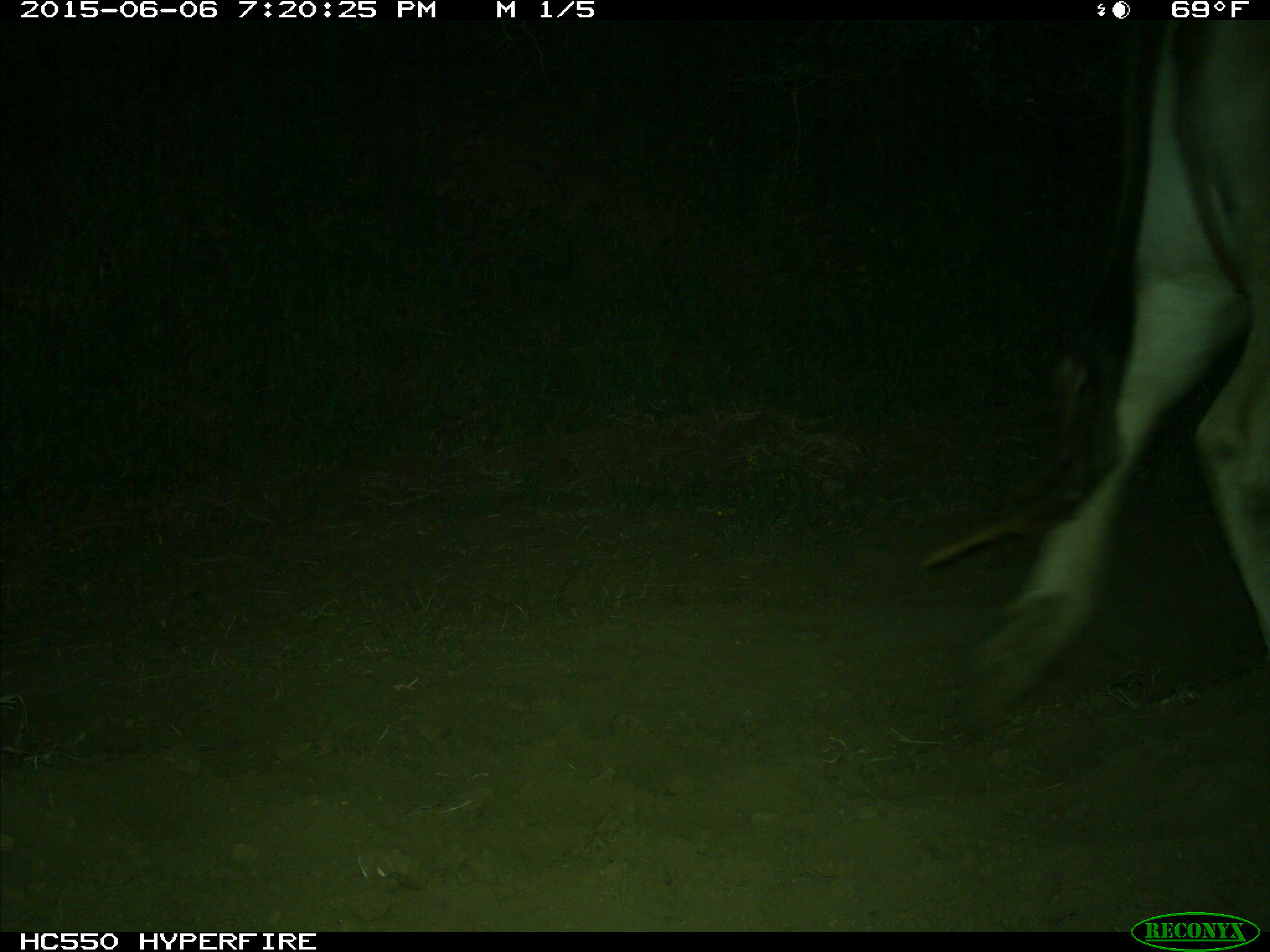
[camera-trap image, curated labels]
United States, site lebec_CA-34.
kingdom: Animalia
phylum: Chordata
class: Mammalia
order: Artiodactyla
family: Bovidae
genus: Bos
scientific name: Bos taurus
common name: domestic cow